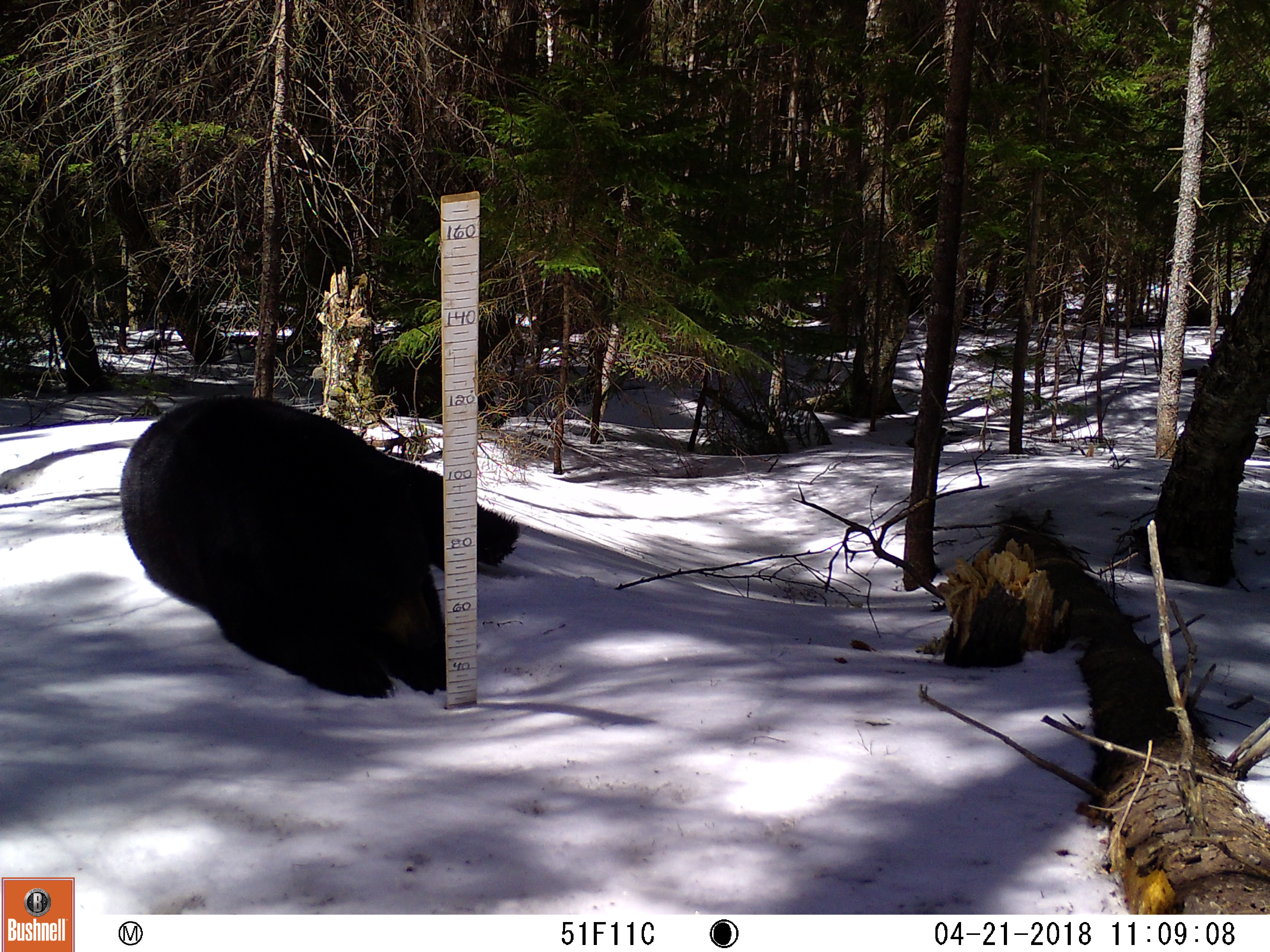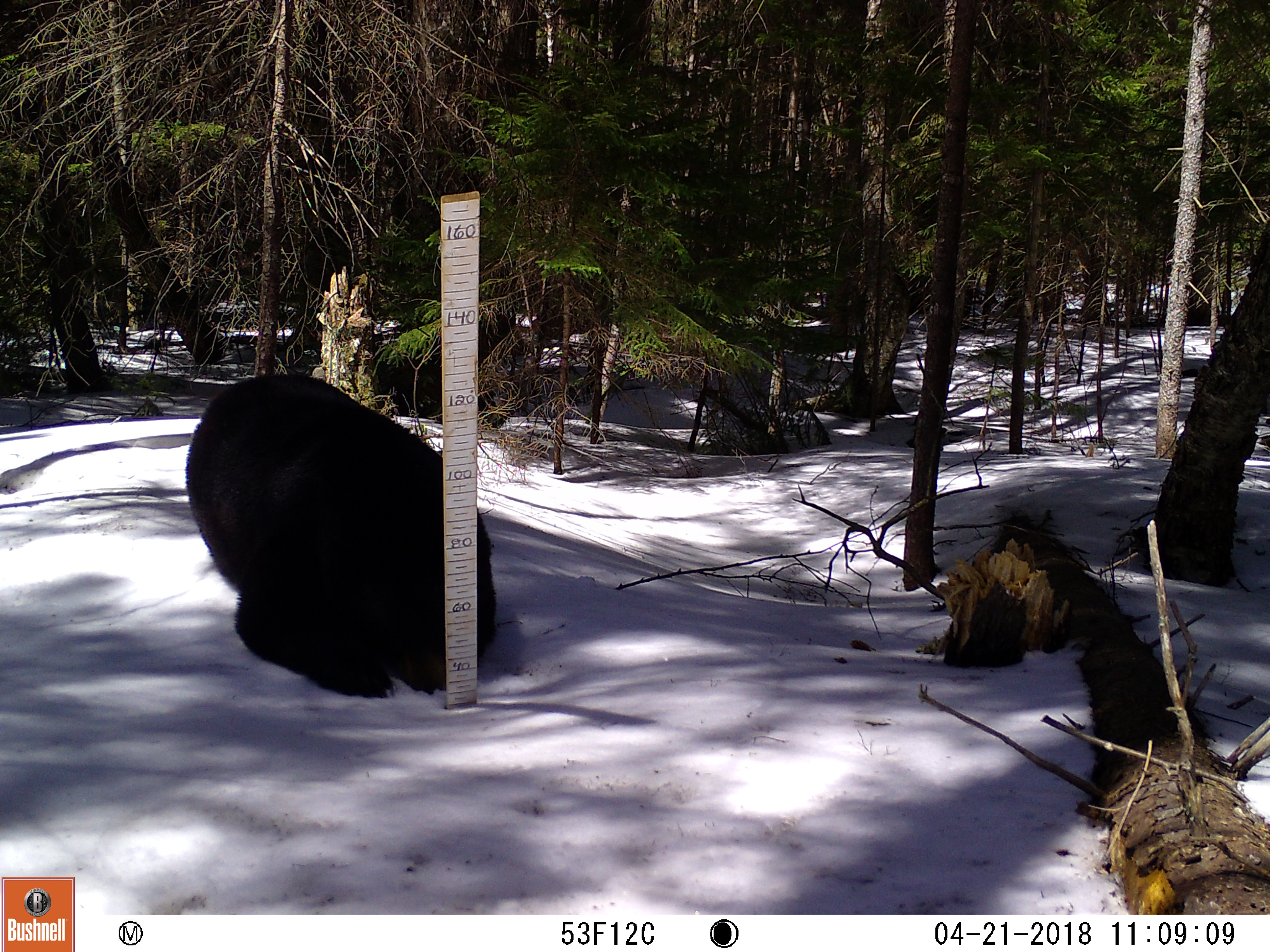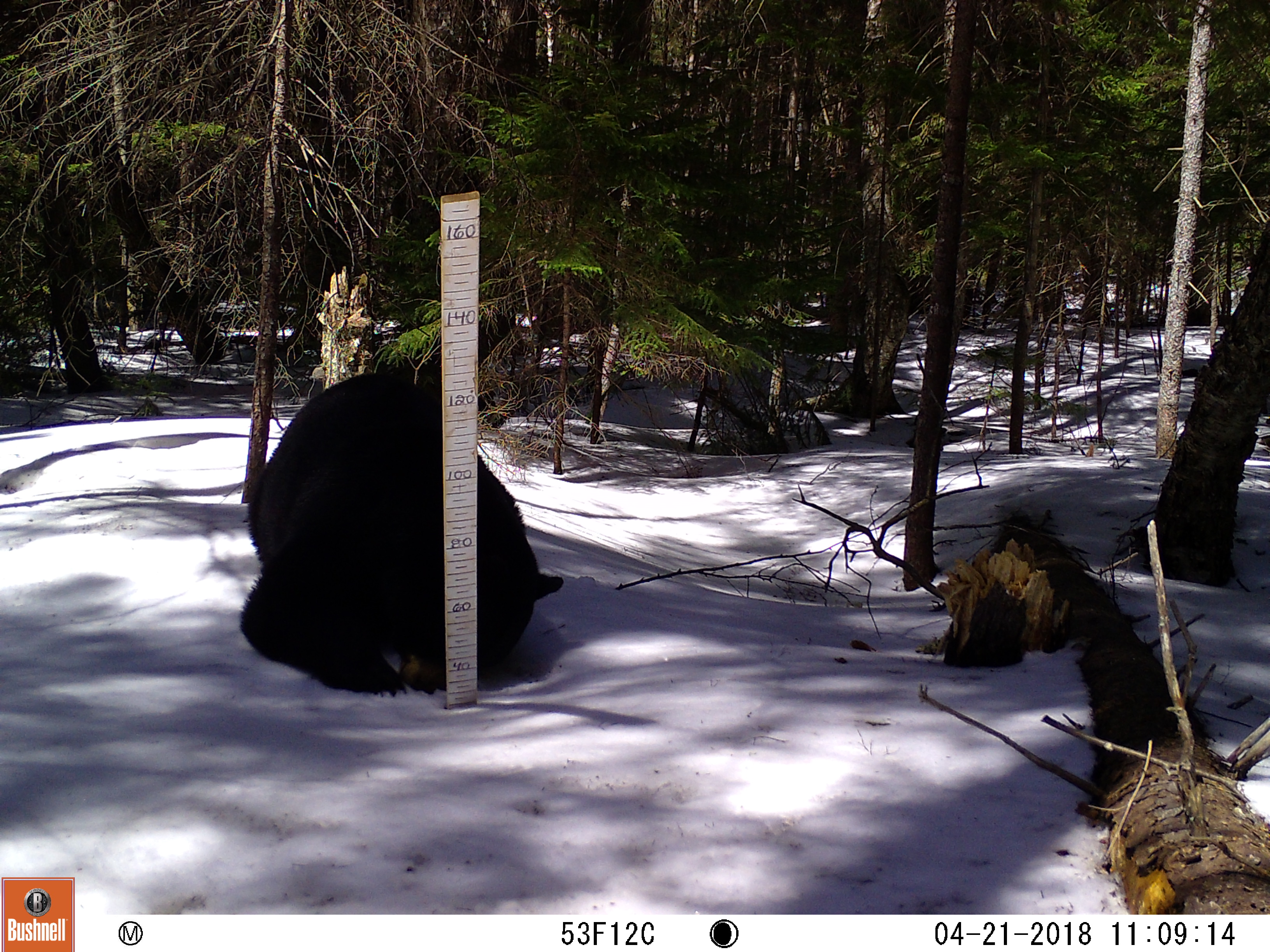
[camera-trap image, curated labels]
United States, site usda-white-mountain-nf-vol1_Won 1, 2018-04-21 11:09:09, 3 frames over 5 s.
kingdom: Animalia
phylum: Chordata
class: Mammalia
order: Carnivora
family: Ursidae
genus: Ursus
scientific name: Ursus americanus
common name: black bear